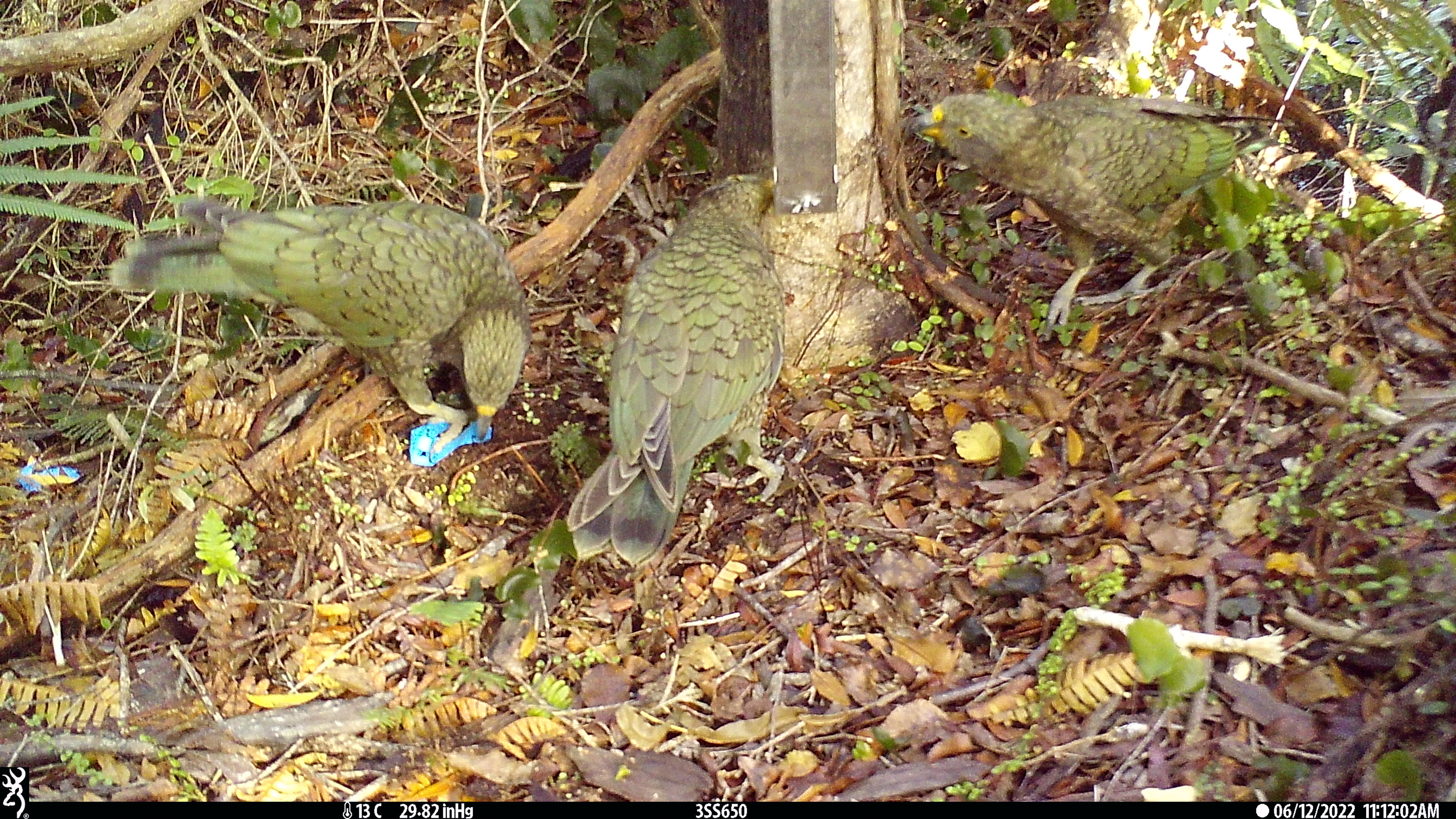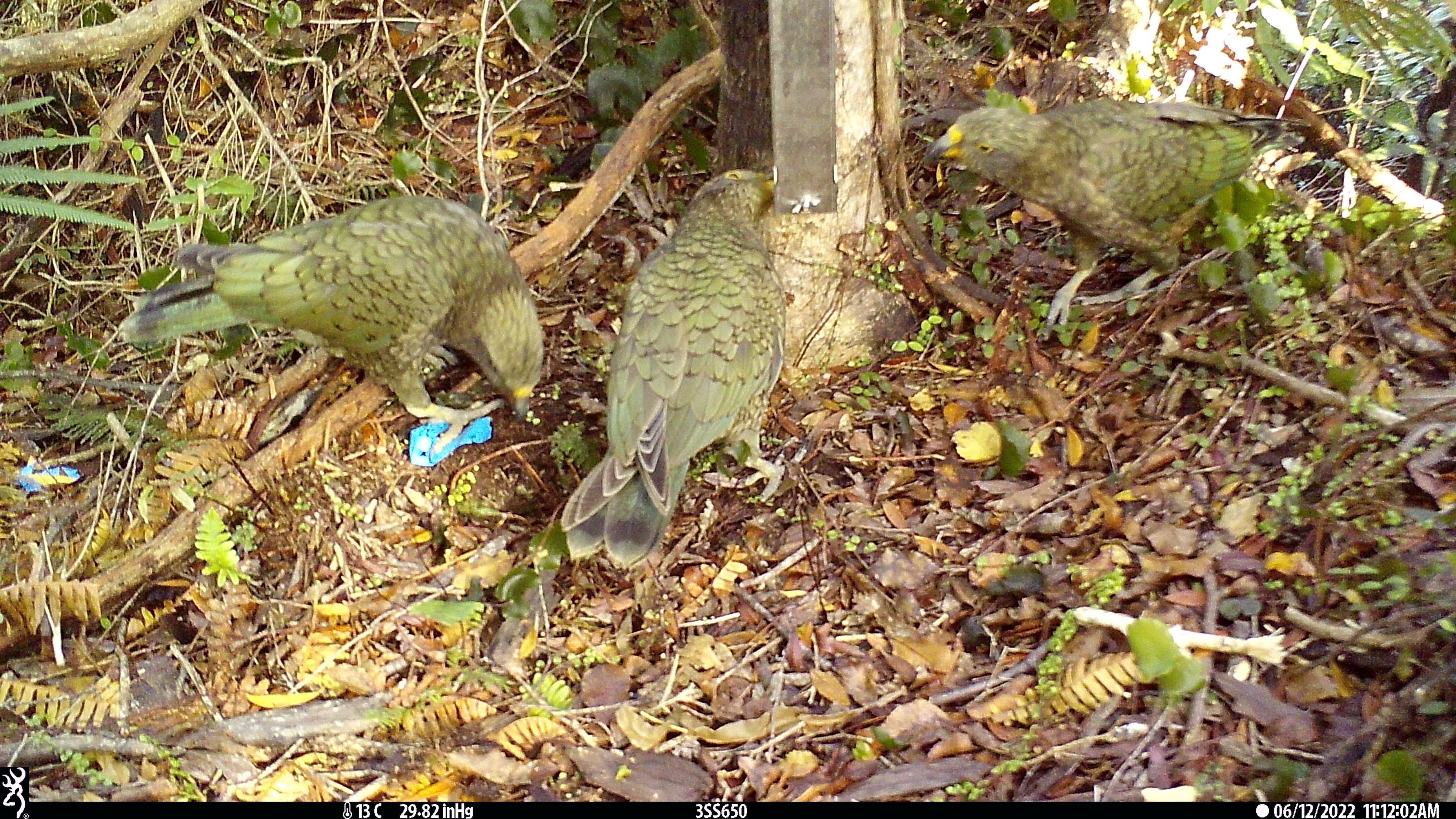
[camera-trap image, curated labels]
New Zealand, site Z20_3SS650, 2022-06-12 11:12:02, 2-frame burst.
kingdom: Animalia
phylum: Chordata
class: Aves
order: Psittaciformes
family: Strigopidae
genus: Nestor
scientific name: Nestor notabilis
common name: kea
Kea (Nestor notabilis).